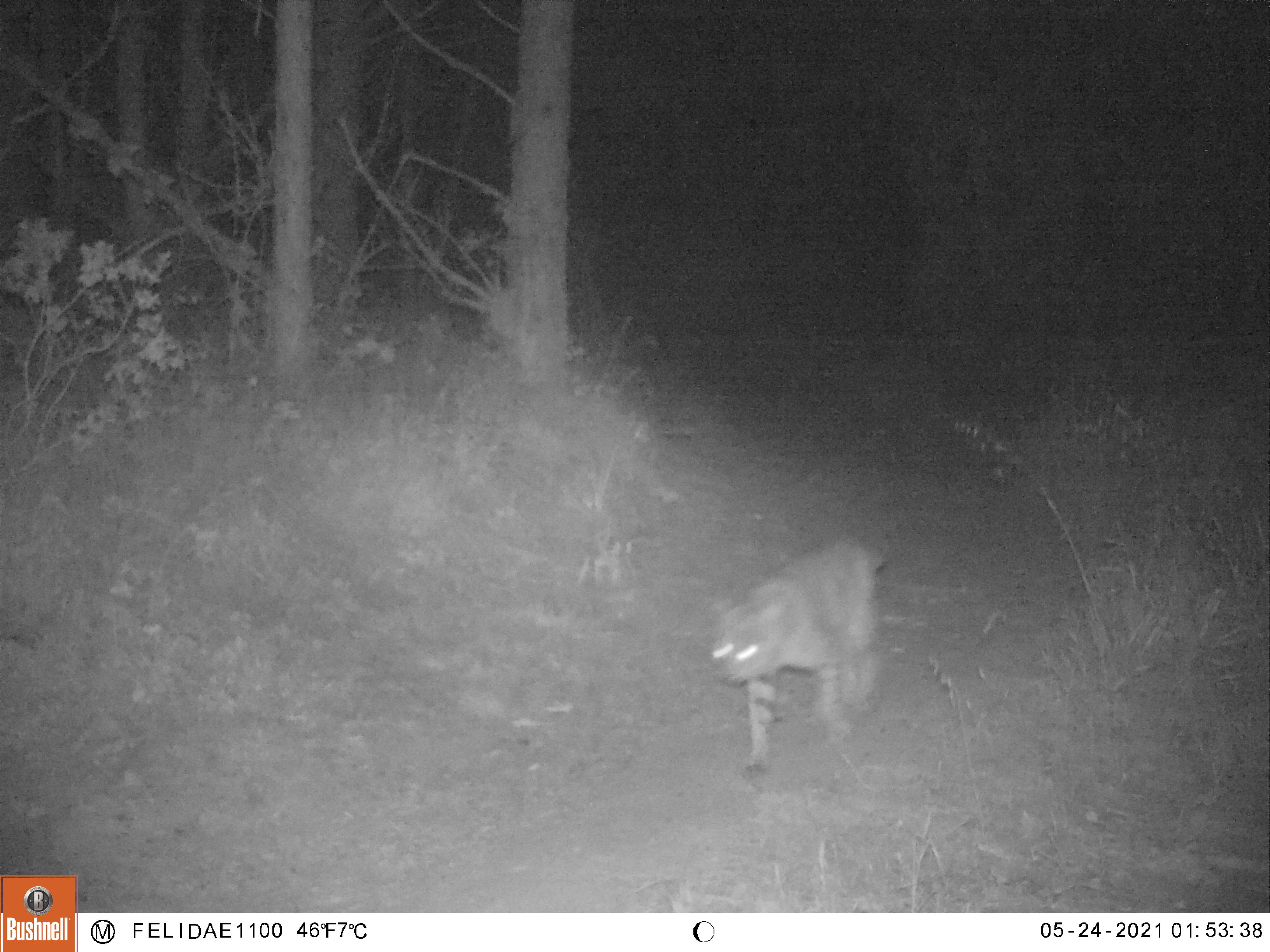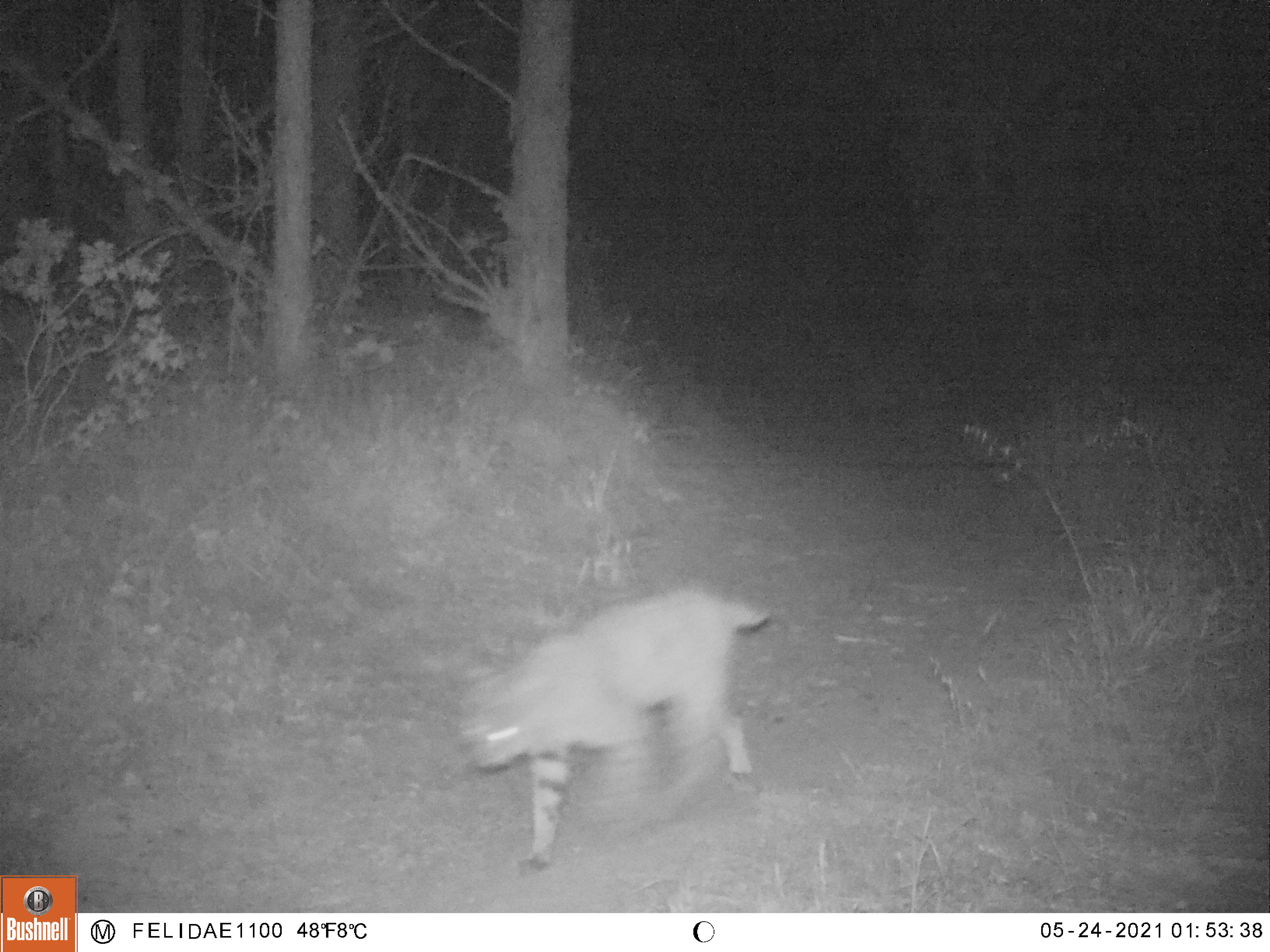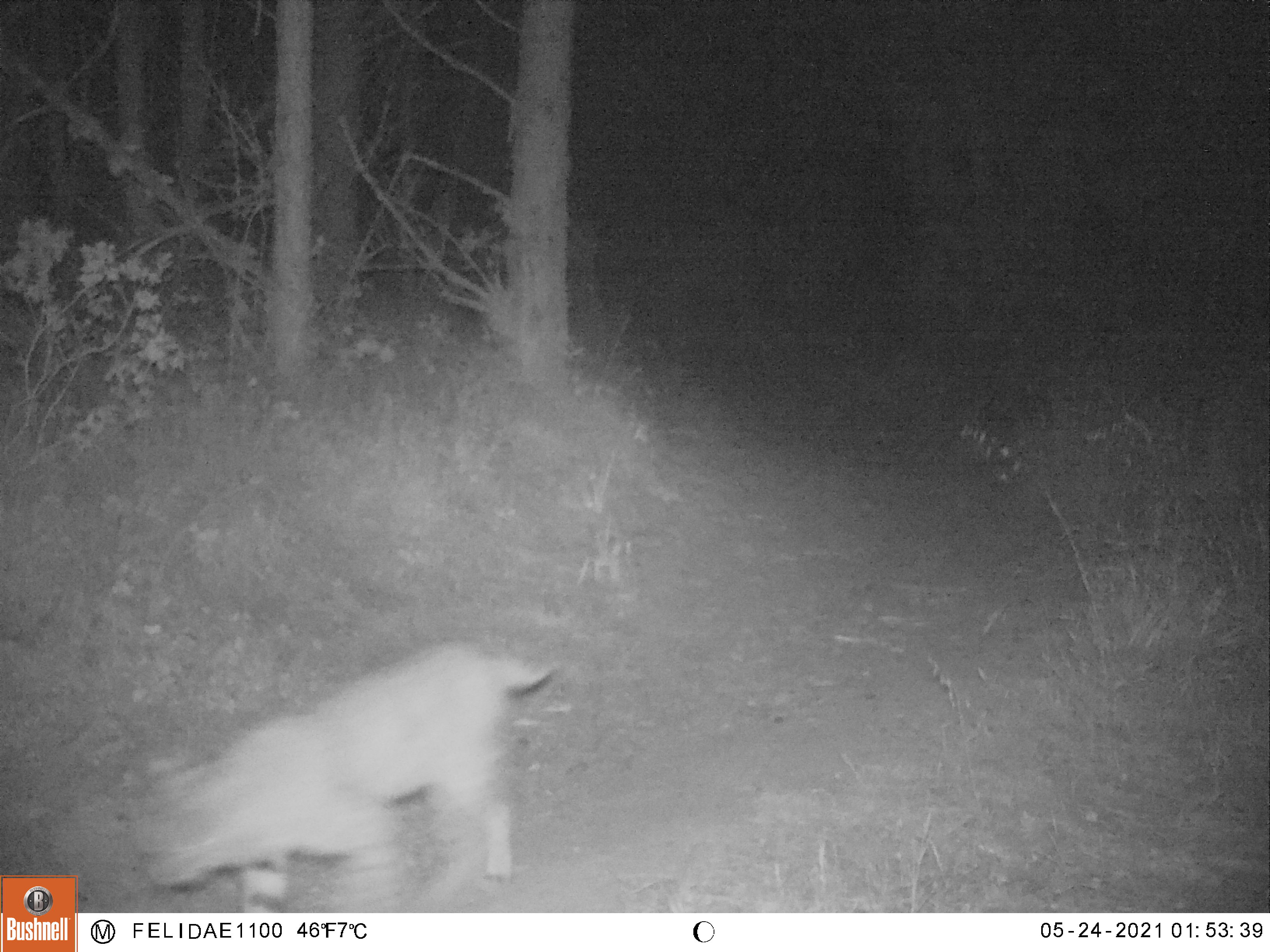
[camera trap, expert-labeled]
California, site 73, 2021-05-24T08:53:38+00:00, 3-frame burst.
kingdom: Animalia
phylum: Chordata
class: Mammalia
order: Carnivora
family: Felidae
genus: Lynx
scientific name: Lynx rufus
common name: bobcat